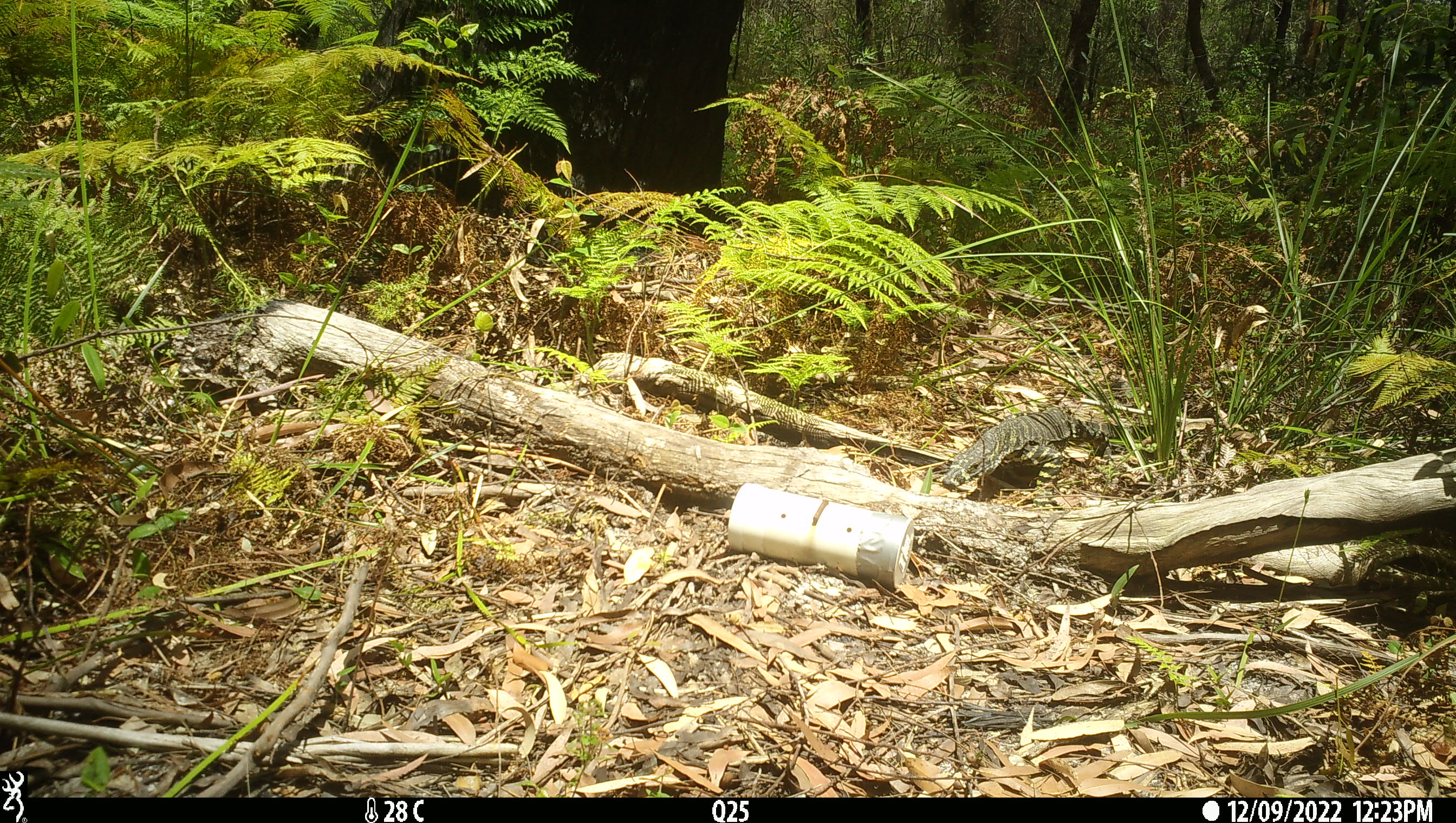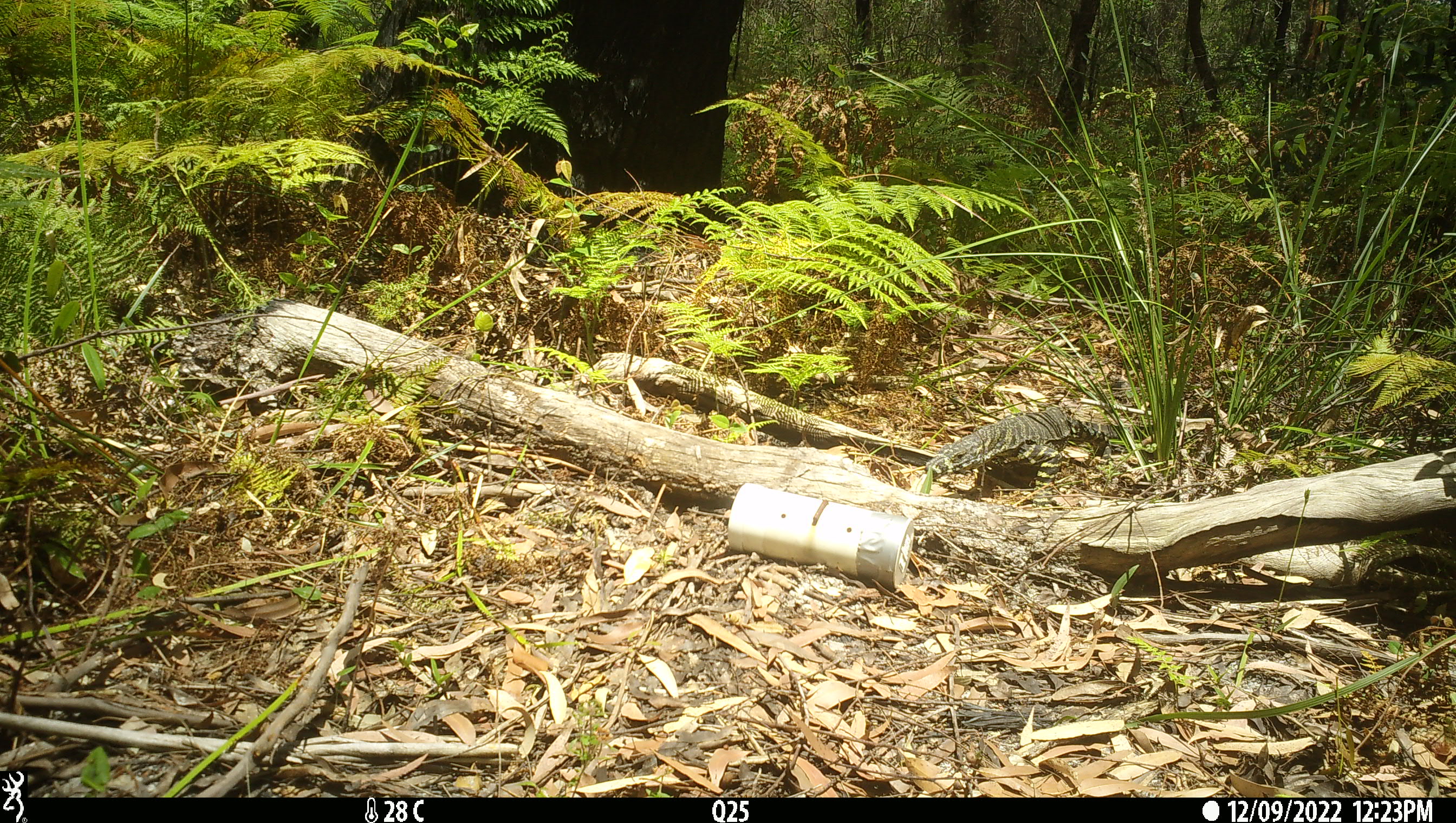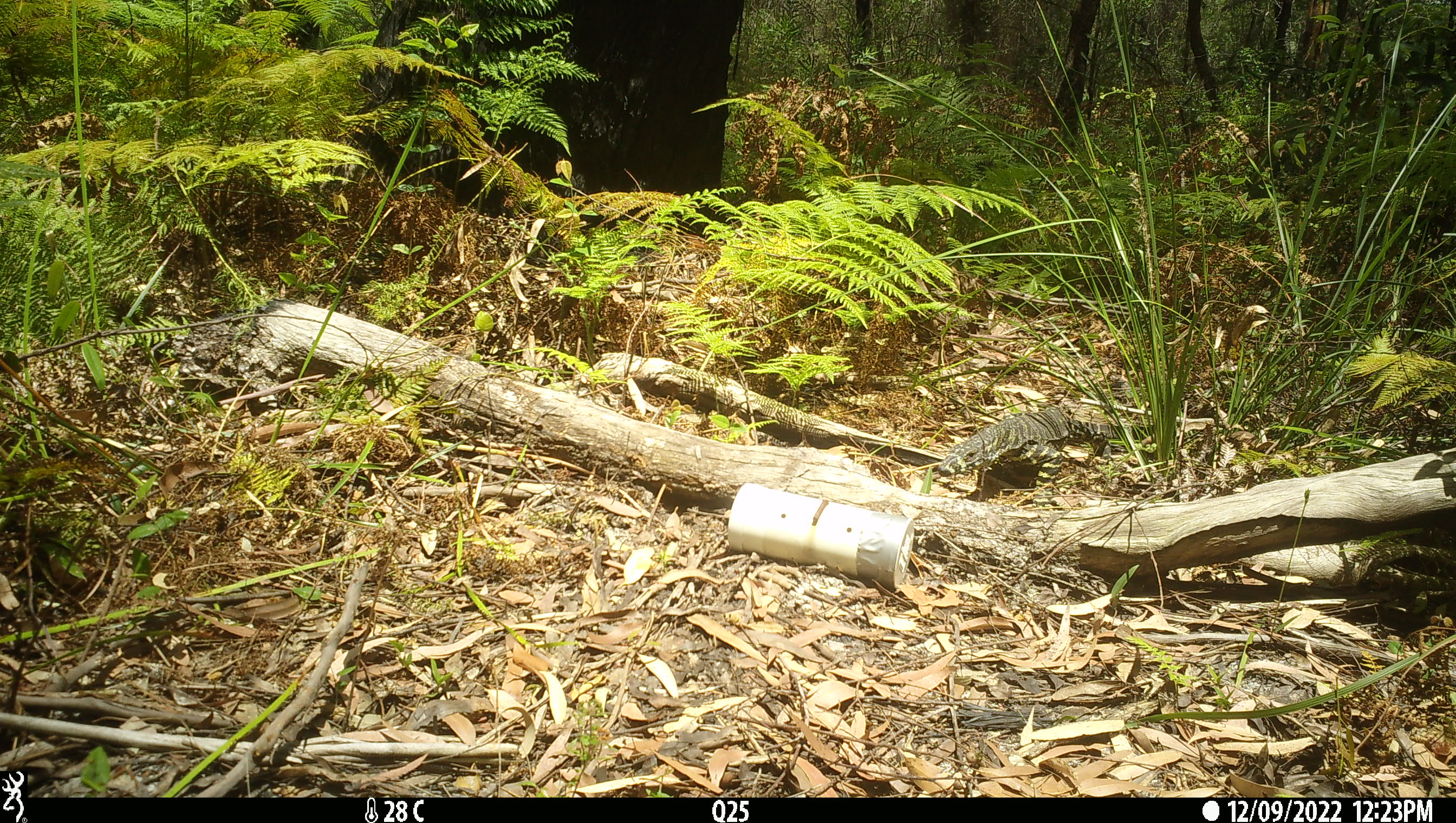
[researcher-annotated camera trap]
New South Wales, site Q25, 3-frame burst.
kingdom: Animalia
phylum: Chordata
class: Reptilia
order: Squamata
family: Varanidae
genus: Varanus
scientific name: Varanus varius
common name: lace monitor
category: goanna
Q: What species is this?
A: Goanna (lace monitor) (Varanus varius).